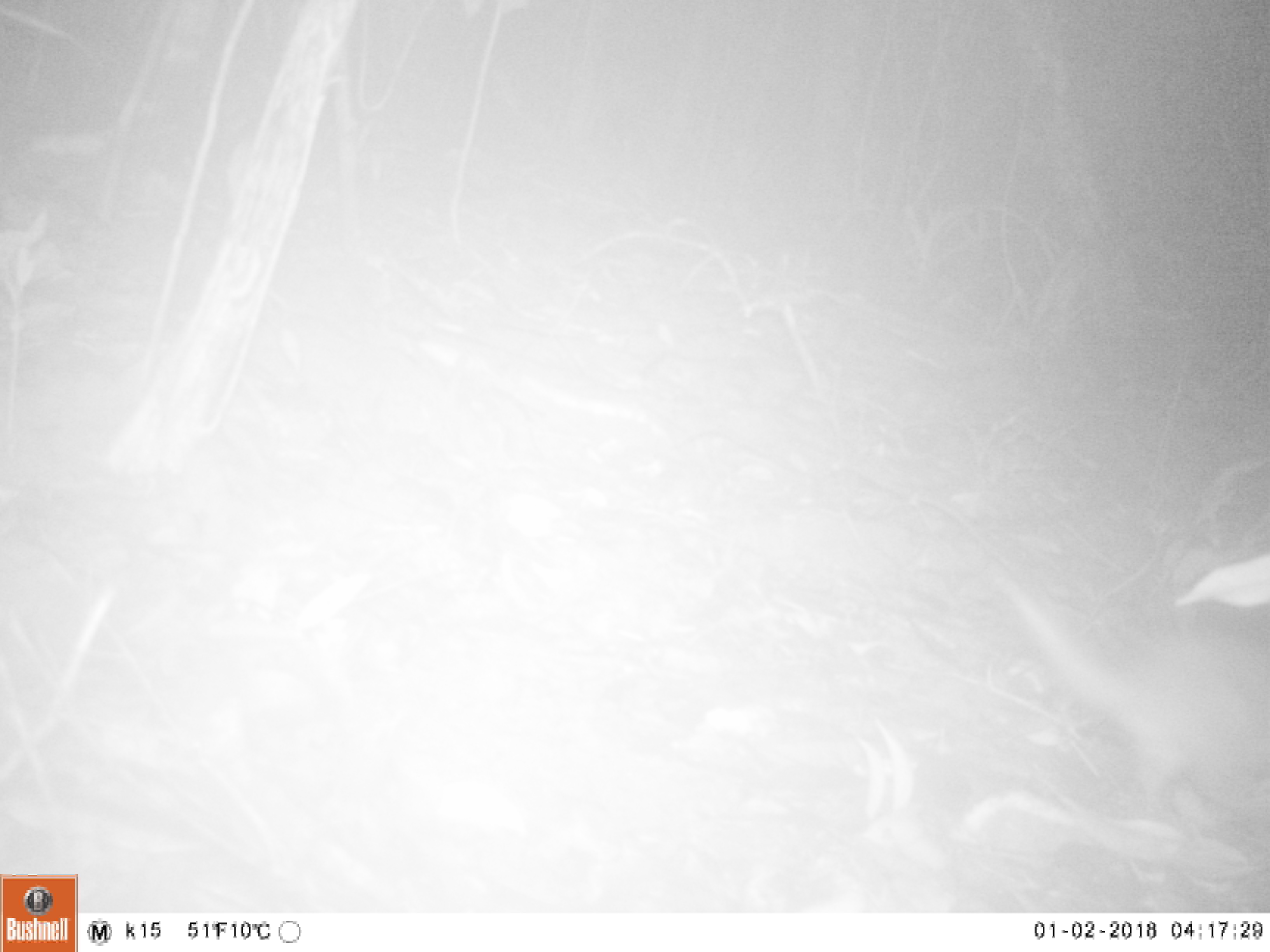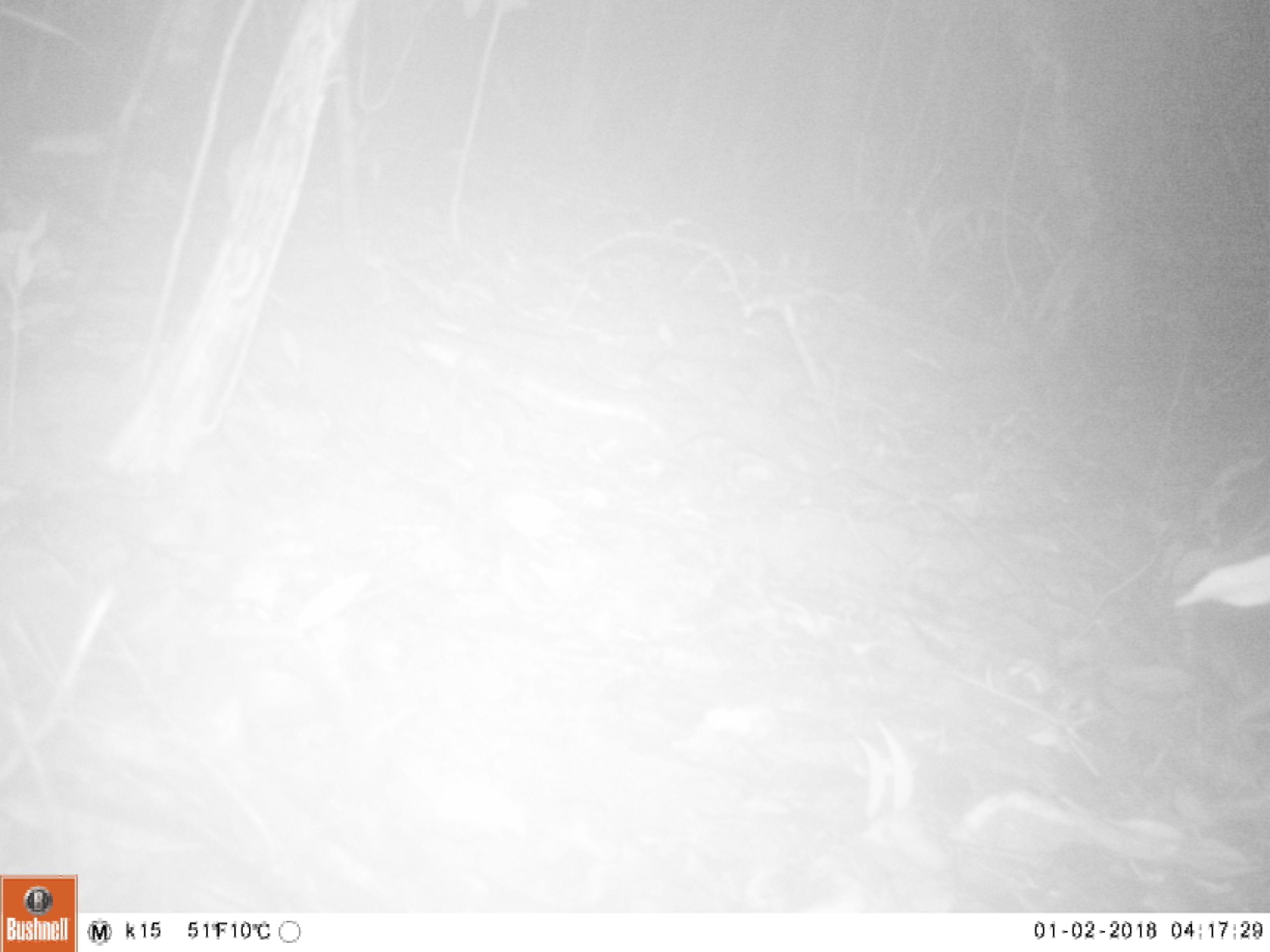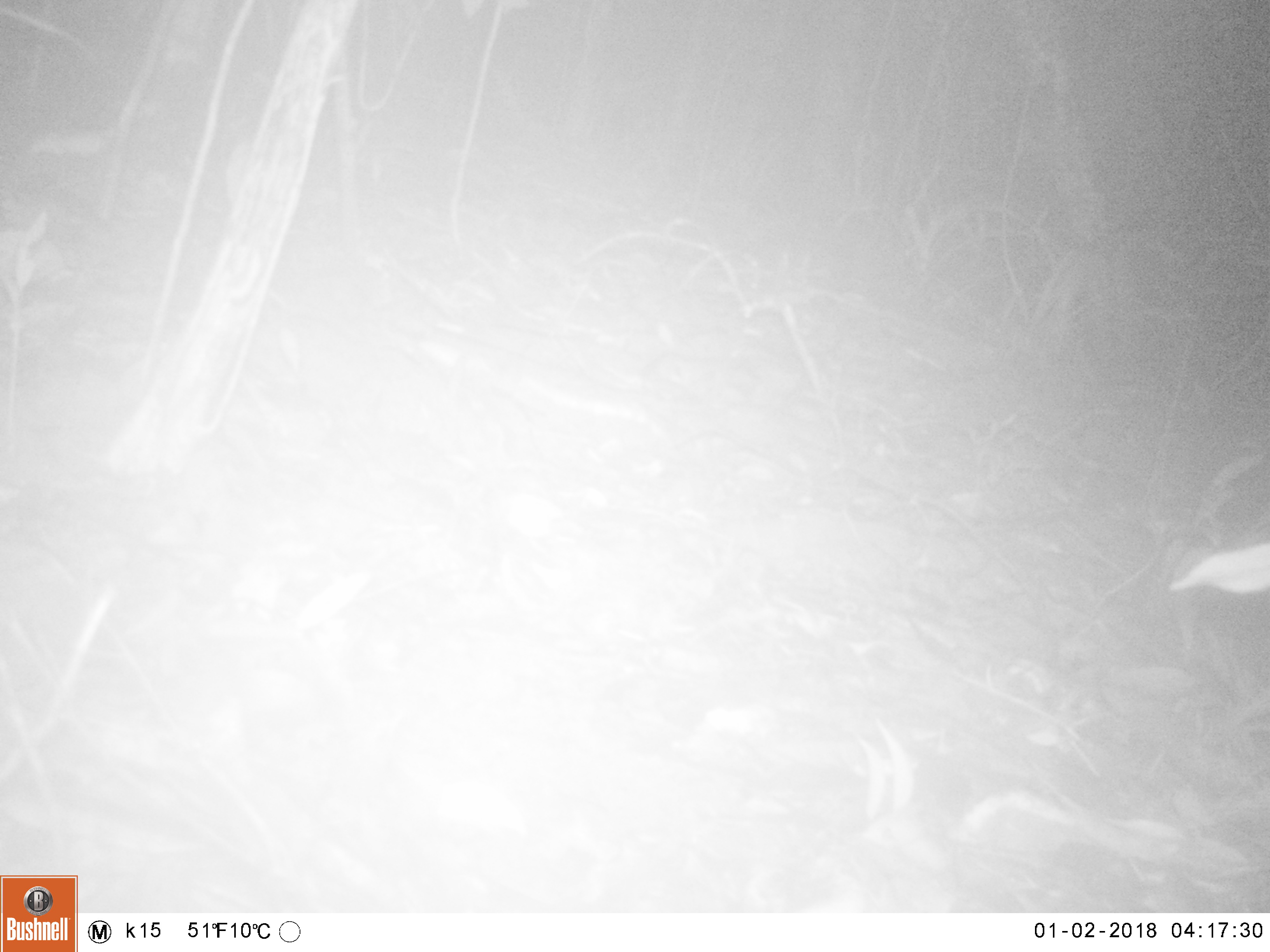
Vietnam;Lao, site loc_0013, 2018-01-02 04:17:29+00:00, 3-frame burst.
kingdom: Animalia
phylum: Chordata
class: Mammalia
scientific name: Mammalia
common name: mammal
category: unidentified small mammal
Unidentified small mammal (mammal) (Mammalia). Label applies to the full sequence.